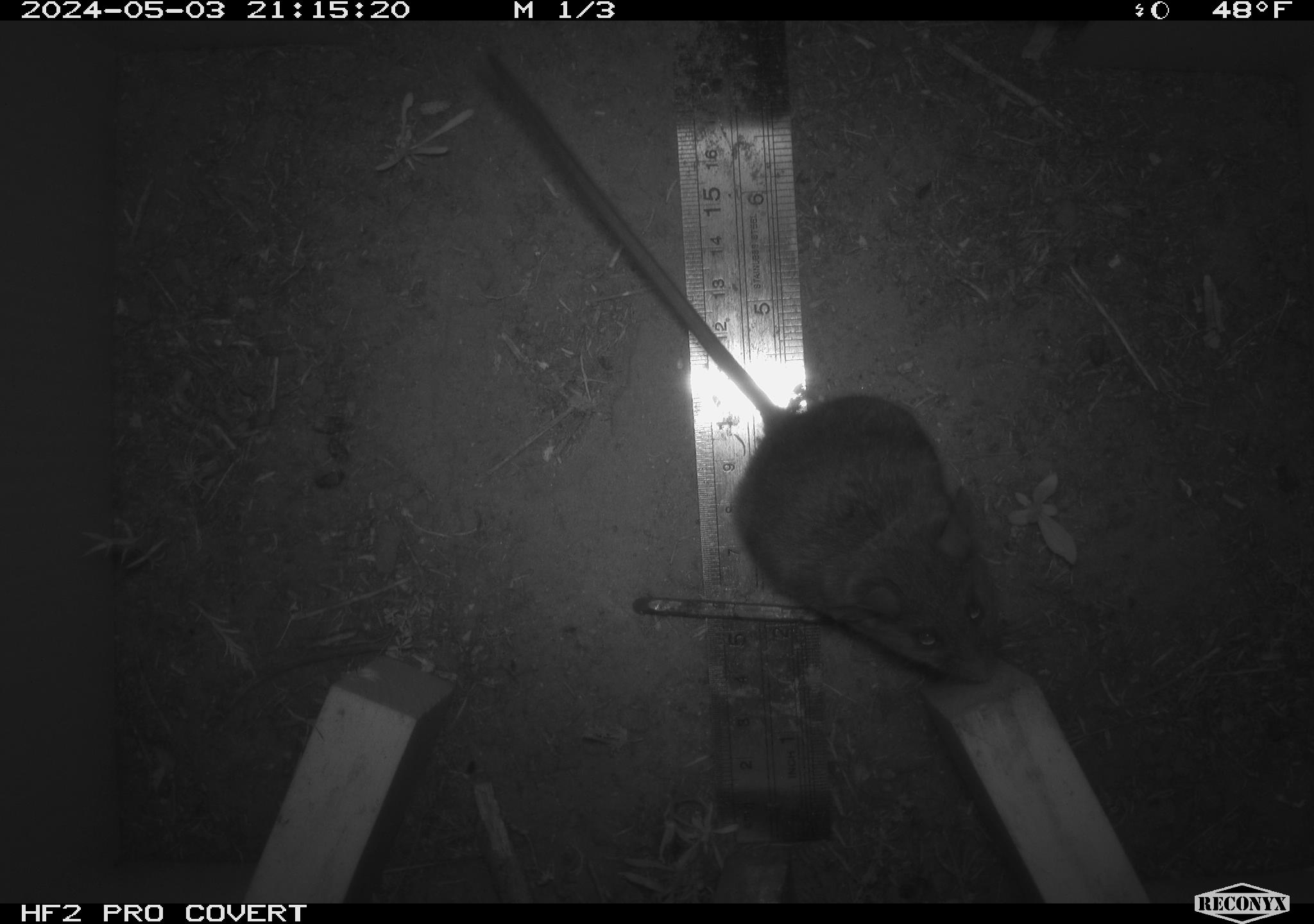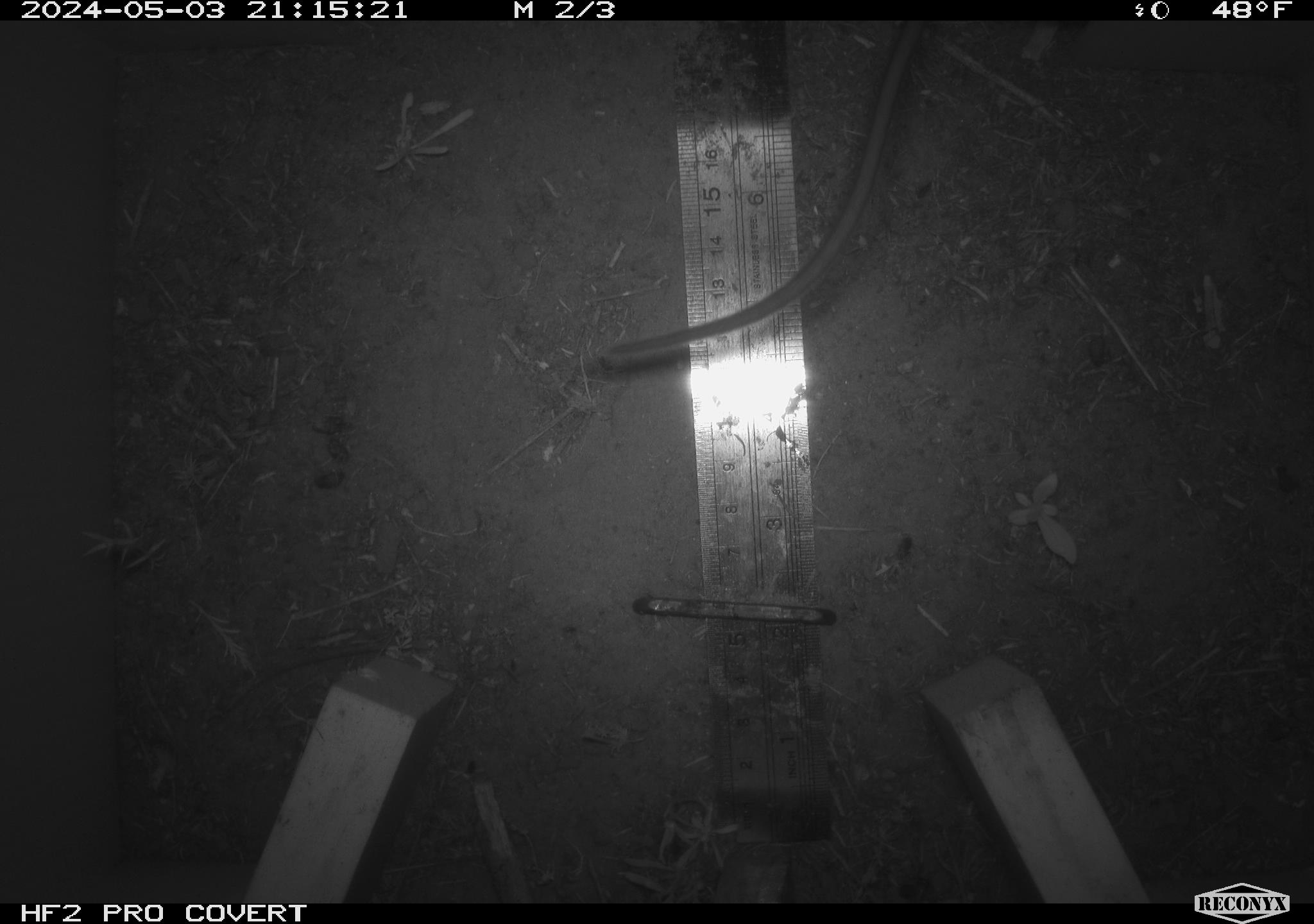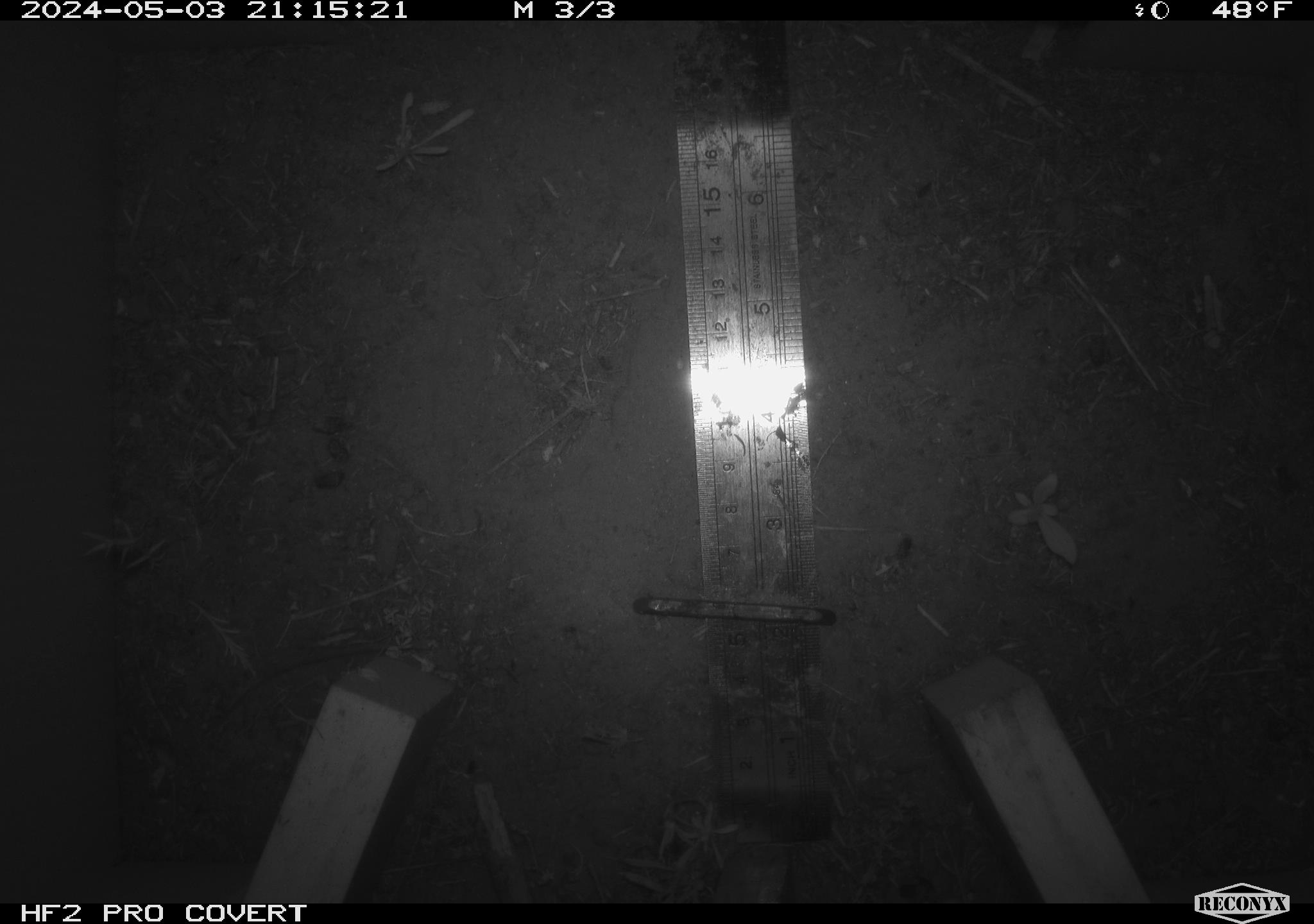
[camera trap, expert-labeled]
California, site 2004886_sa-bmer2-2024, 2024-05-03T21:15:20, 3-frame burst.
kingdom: Animalia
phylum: Chordata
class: Mammalia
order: Rodentia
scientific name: Rodentia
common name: mouse species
Mouse species (Rodentia).